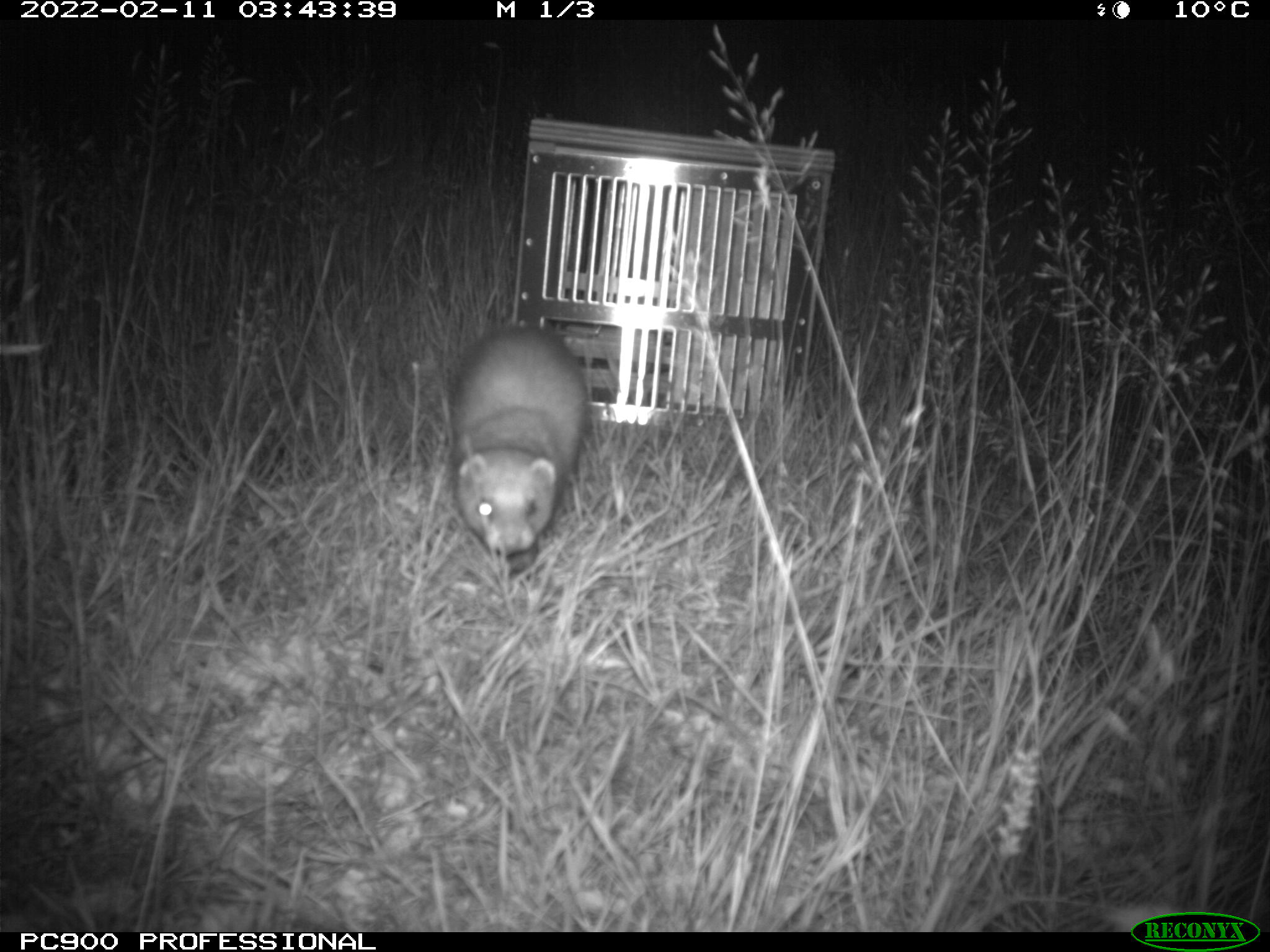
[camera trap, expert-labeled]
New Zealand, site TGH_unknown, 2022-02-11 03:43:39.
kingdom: Animalia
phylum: Chordata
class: Mammalia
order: Carnivora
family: Mustelidae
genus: Mustela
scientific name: Mustela furo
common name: ferret